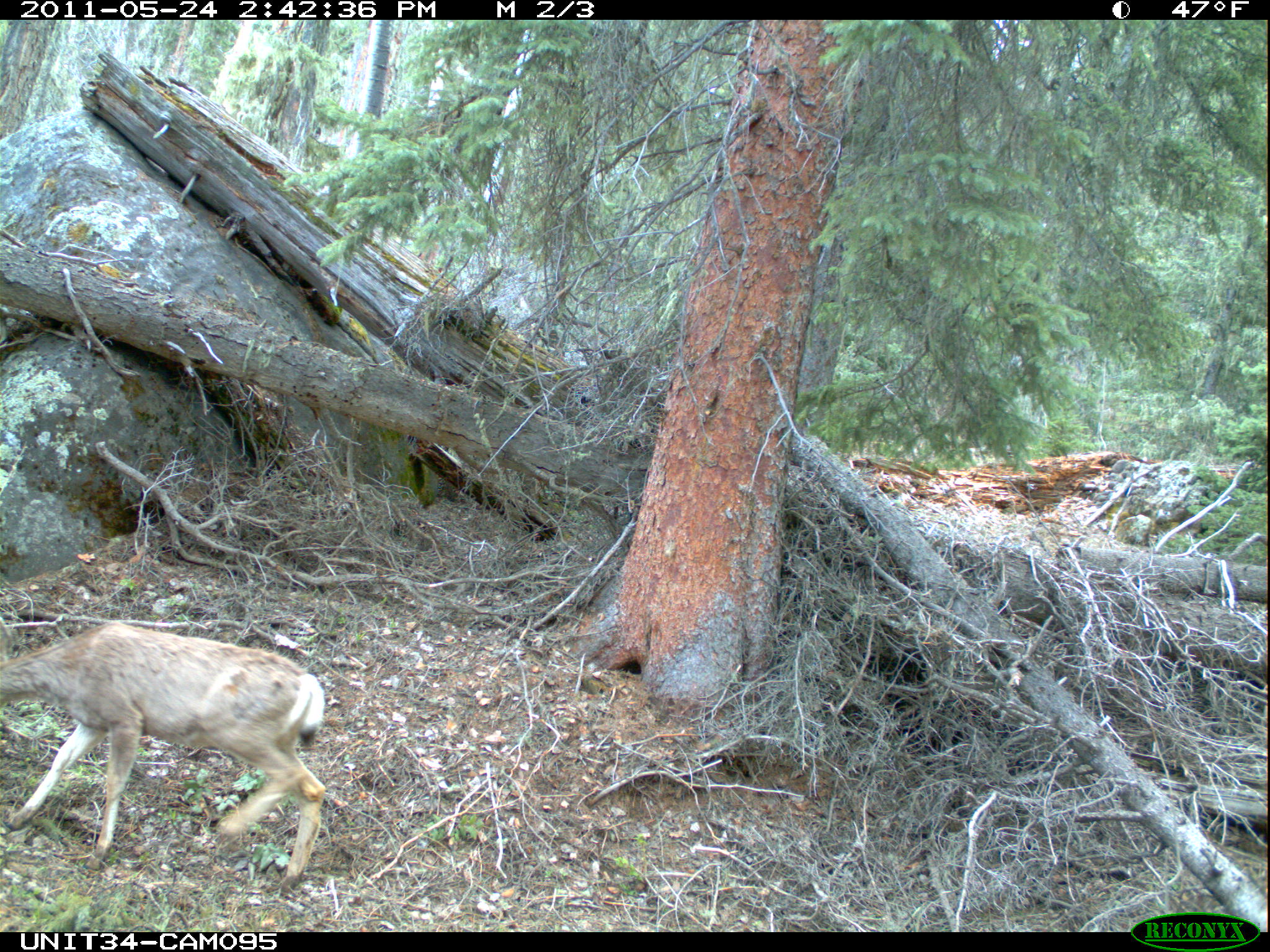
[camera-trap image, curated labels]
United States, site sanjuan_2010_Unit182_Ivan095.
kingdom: Animalia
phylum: Chordata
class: Mammalia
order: Artiodactyla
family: Cervidae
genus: Odocoileus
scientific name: Odocoileus hemionus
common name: mule deer